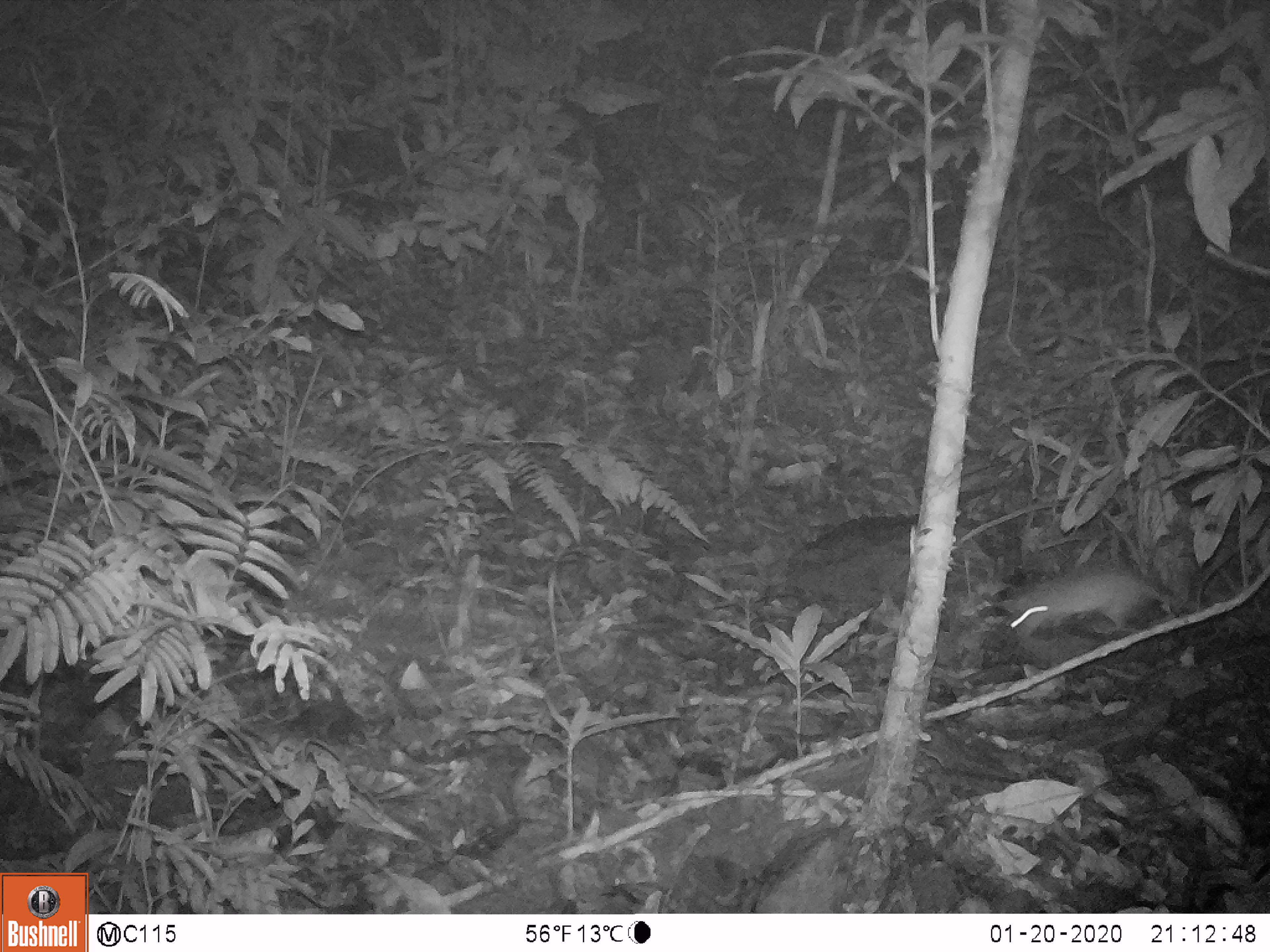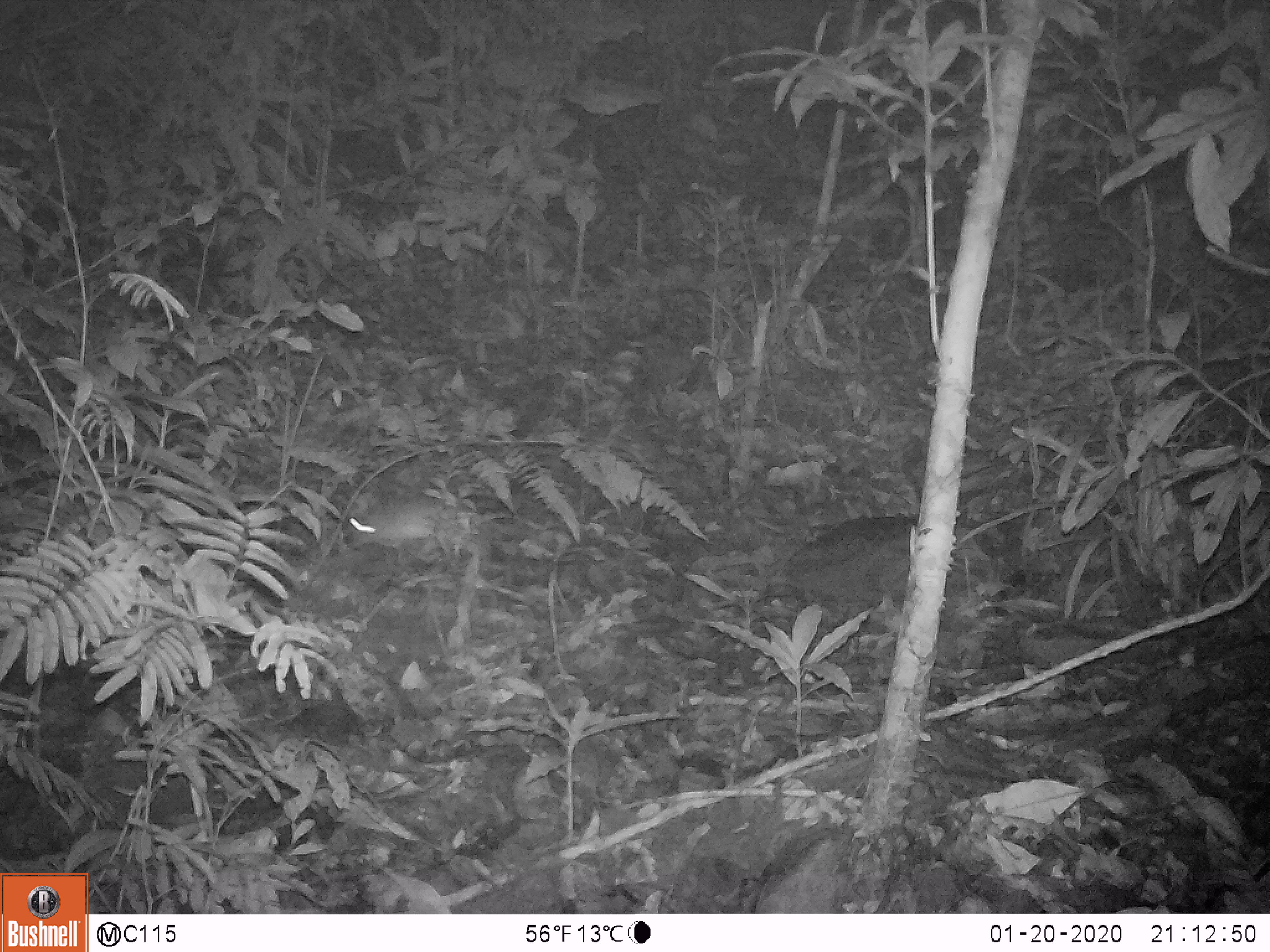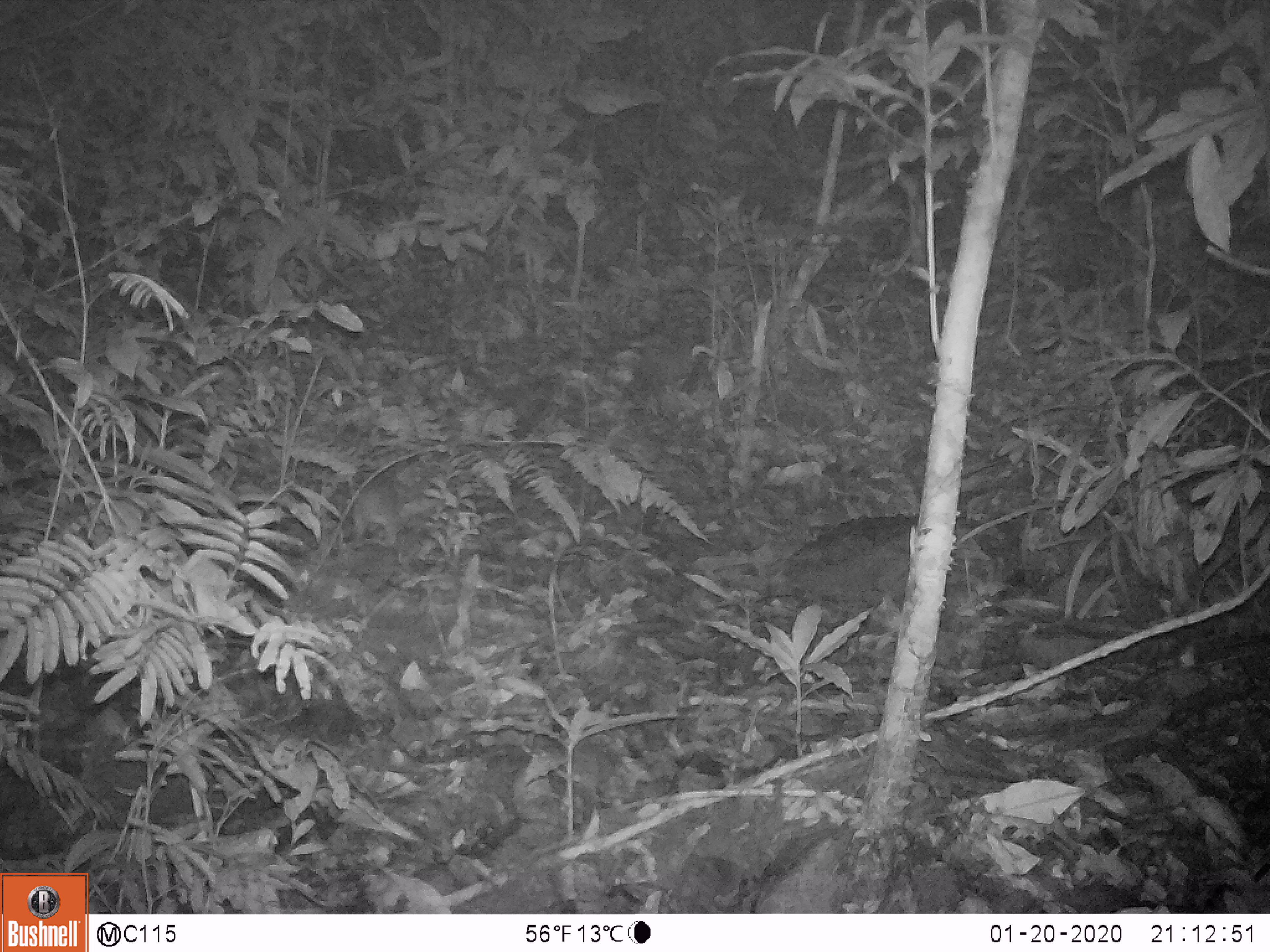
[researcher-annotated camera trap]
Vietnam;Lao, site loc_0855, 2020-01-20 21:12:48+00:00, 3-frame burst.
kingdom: Animalia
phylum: Chordata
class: Mammalia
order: Rodentia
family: Muridae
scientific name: Muridae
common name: old-world mice and rats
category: unidentified murid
Unidentified murid (old-world mice and rats) (Muridae). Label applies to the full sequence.